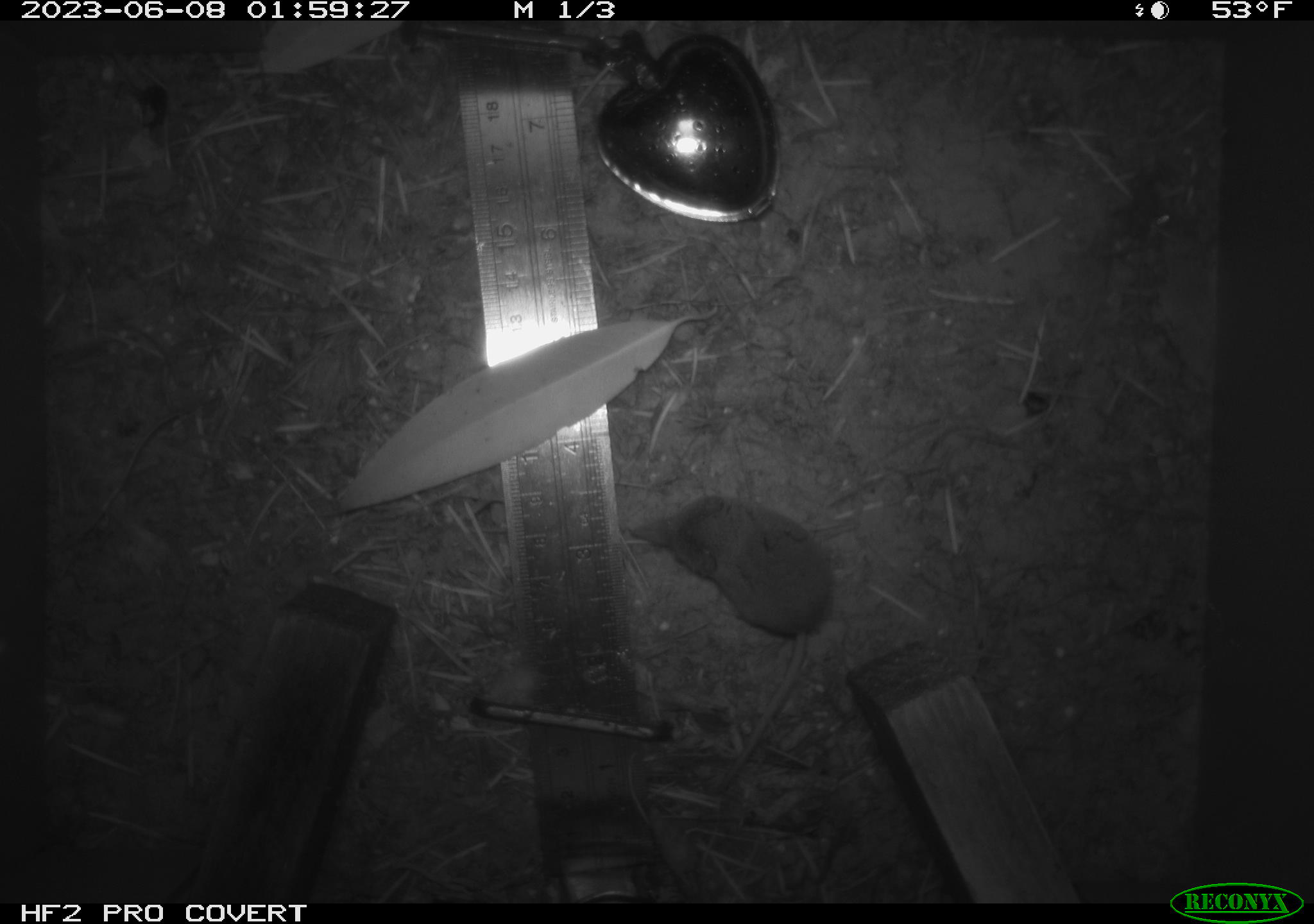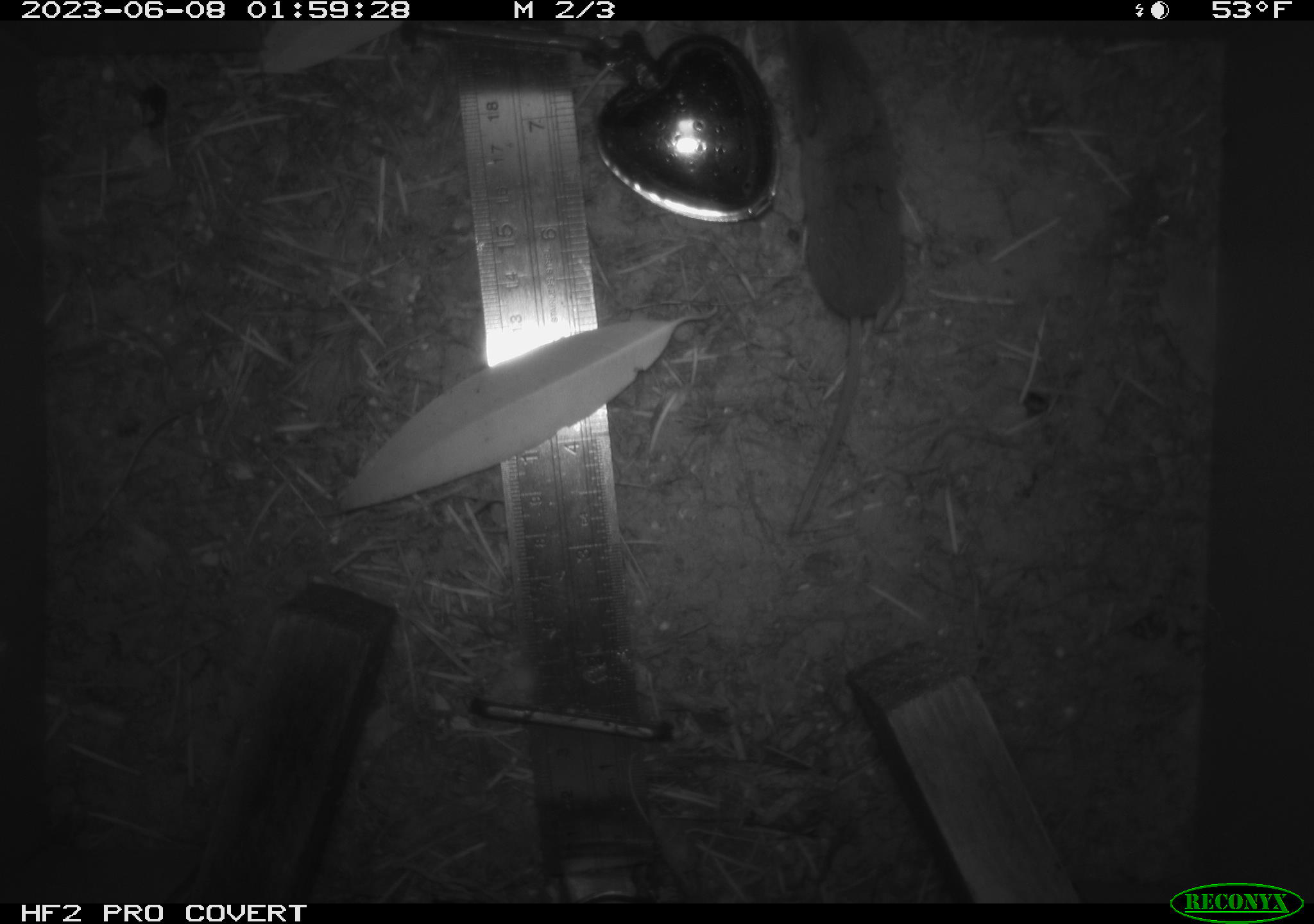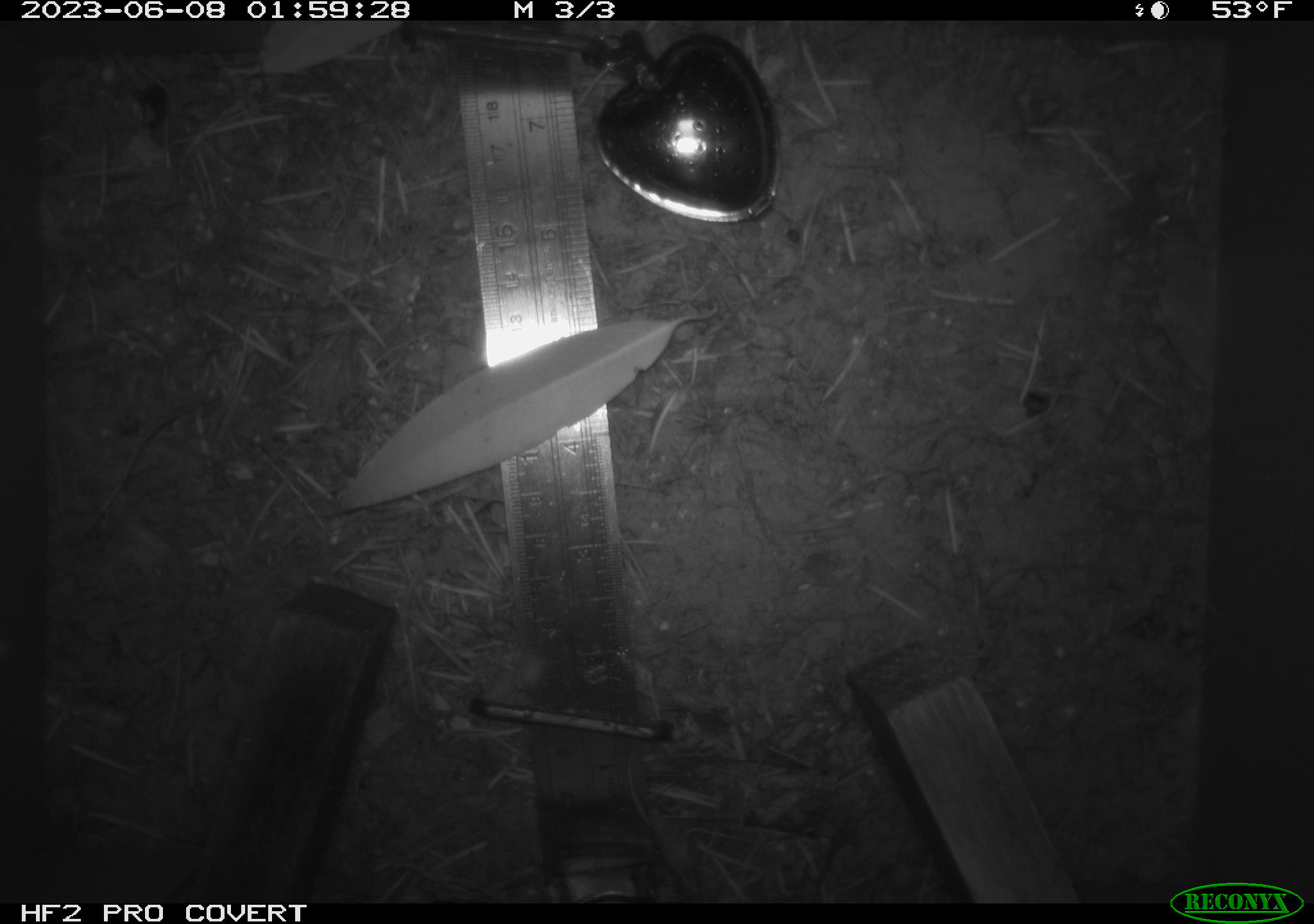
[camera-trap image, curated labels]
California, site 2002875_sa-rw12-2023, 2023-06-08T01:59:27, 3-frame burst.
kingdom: Animalia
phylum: Chordata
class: Mammalia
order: Eulipotyphla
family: Soricidae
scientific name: Soricidae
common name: shrews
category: soricidae family